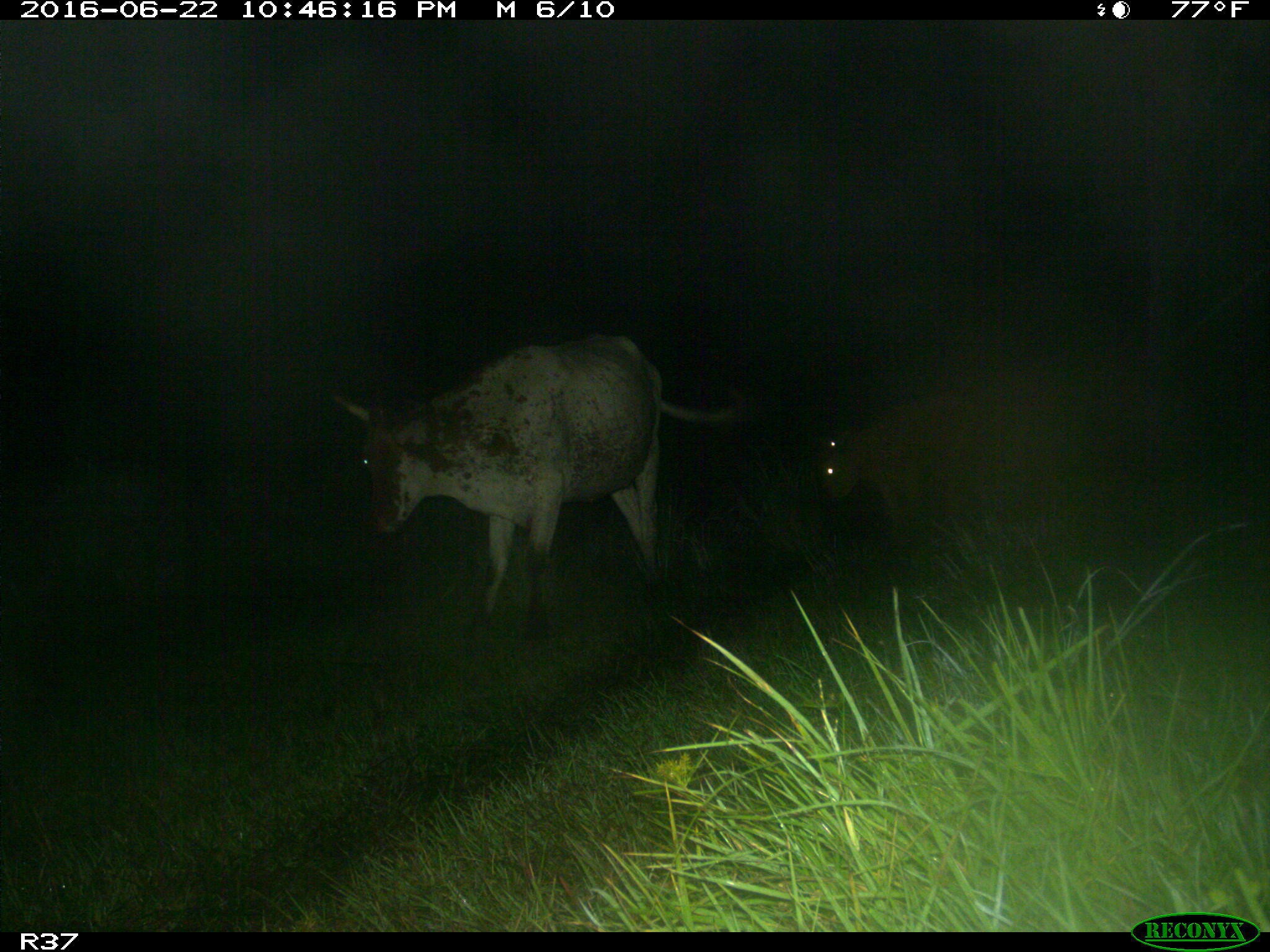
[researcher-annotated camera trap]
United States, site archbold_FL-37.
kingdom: Animalia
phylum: Chordata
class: Mammalia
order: Artiodactyla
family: Bovidae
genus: Bos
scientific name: Bos taurus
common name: domestic cow